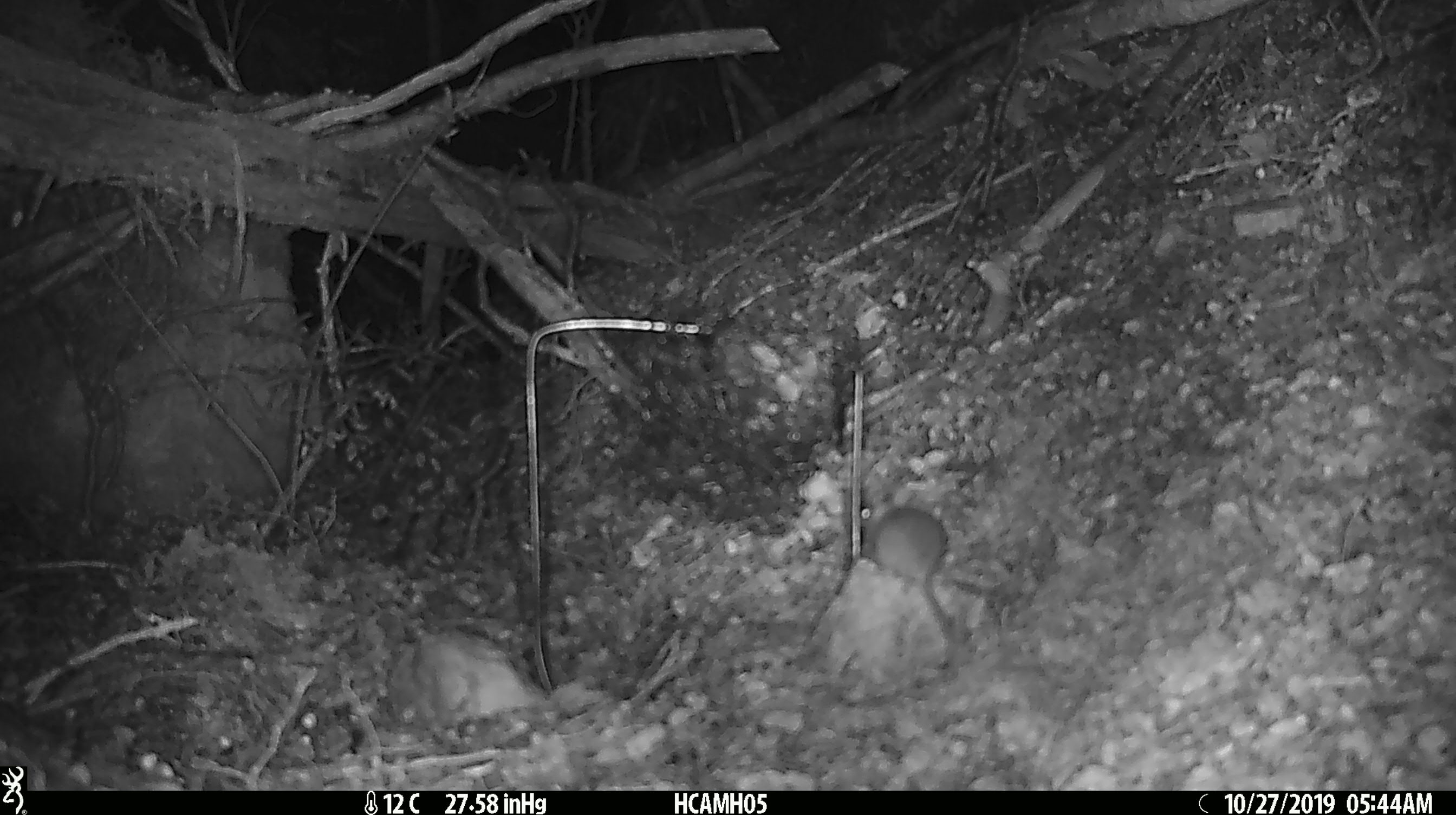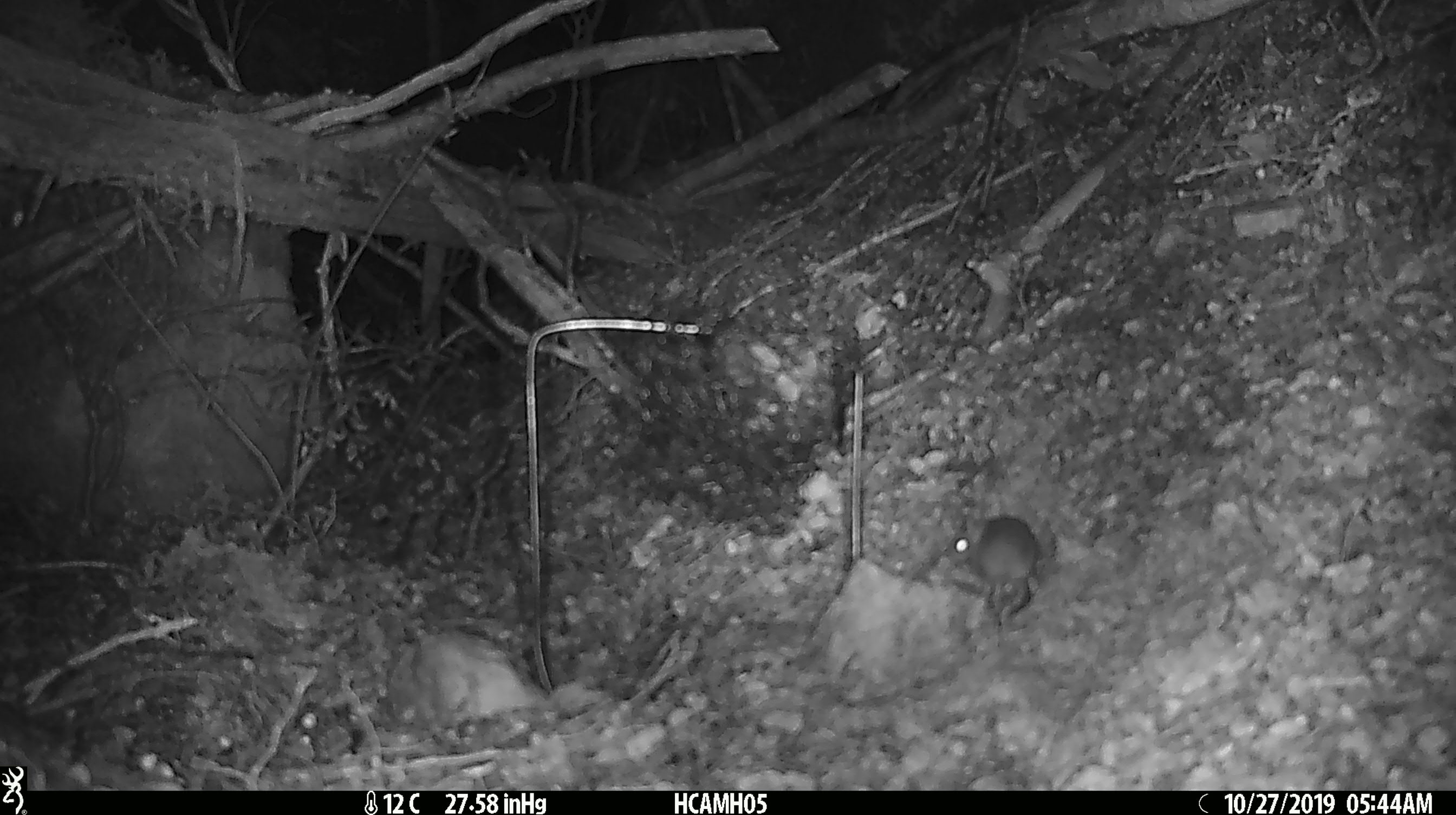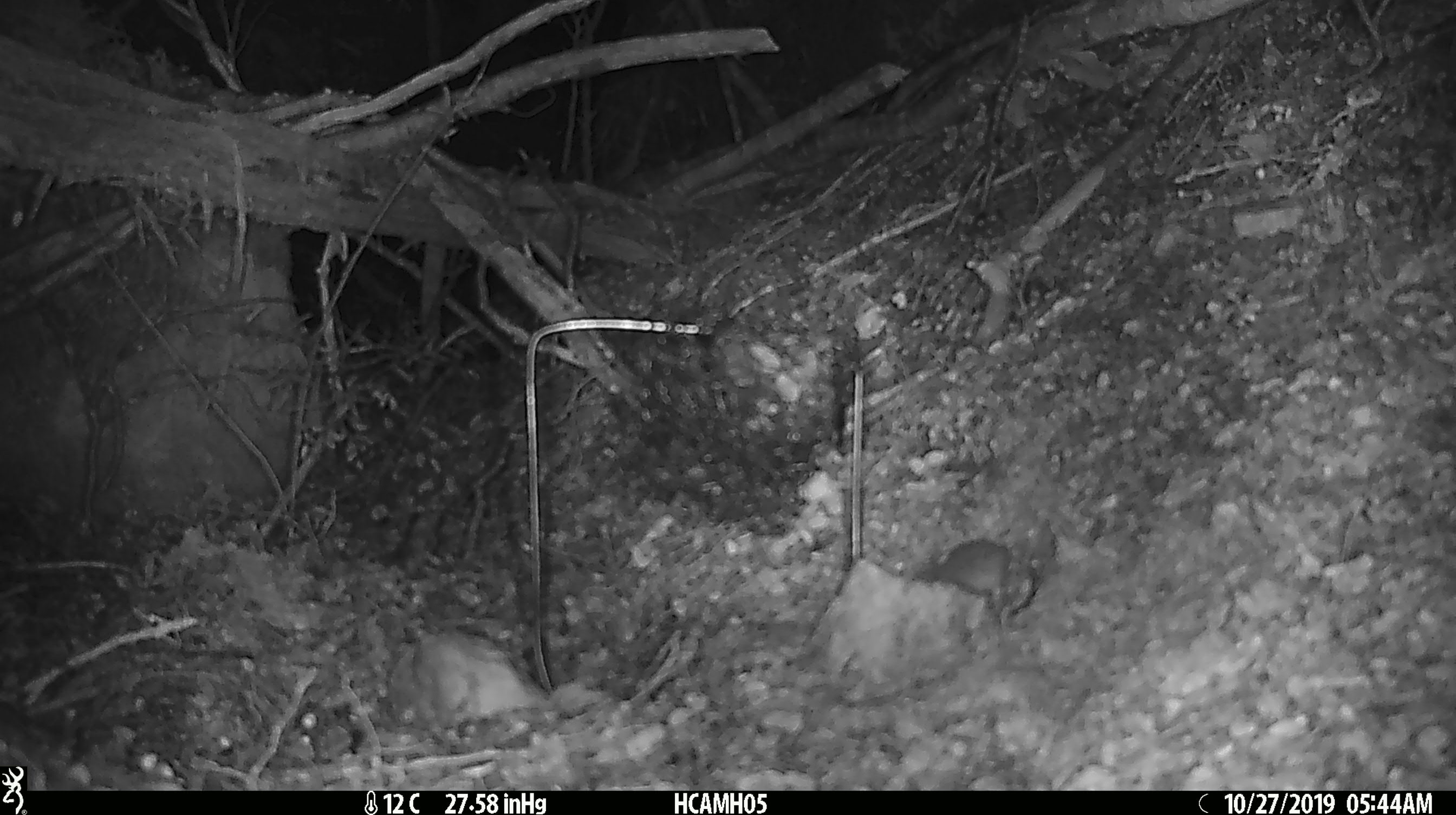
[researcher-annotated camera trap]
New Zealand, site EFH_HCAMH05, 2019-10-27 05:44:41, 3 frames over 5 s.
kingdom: Animalia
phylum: Chordata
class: Mammalia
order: Rodentia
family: Muridae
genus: Mus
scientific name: Mus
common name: mouse